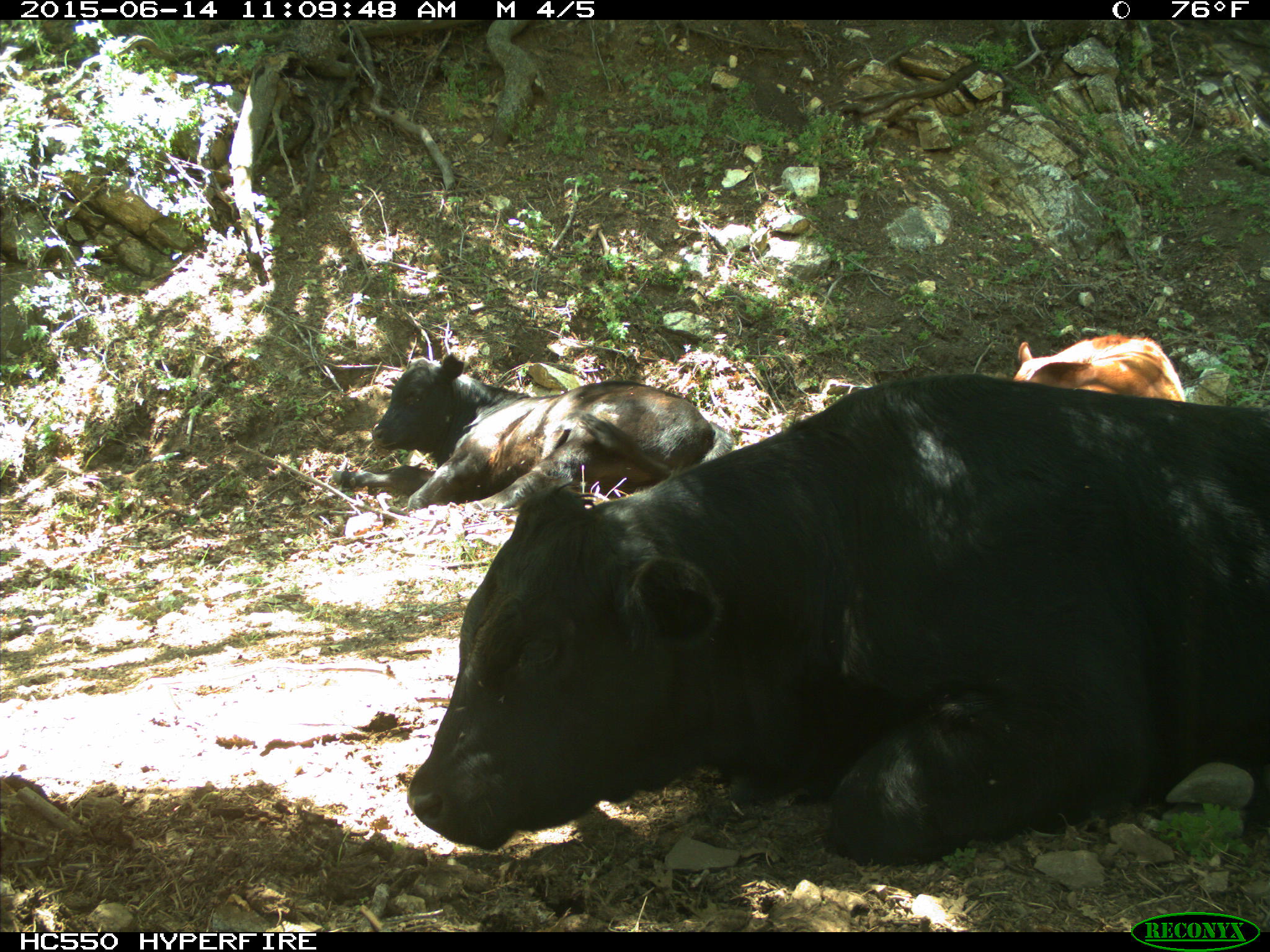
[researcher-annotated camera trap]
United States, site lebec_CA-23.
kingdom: Animalia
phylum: Chordata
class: Mammalia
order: Artiodactyla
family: Bovidae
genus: Bos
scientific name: Bos taurus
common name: domestic cow